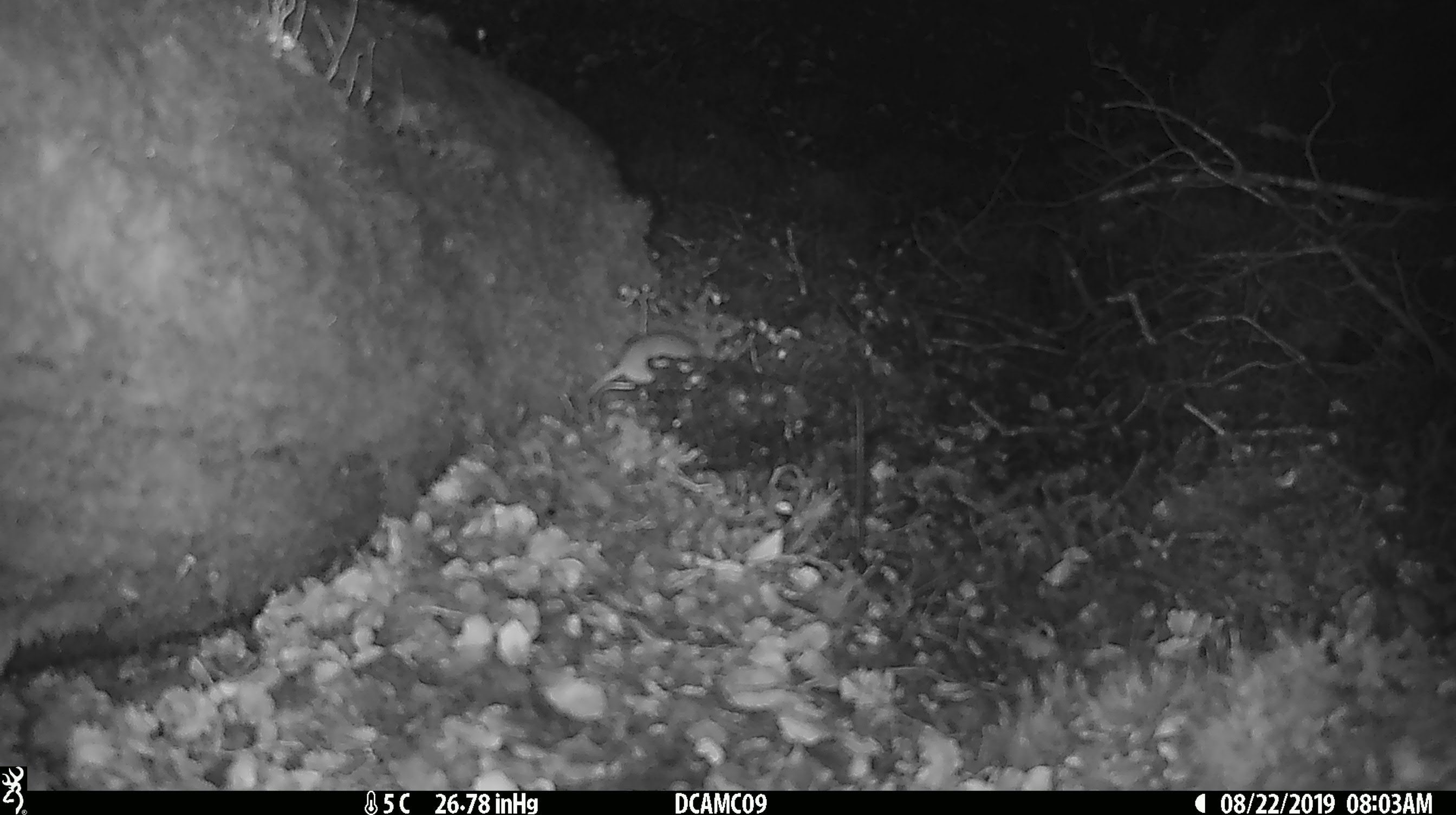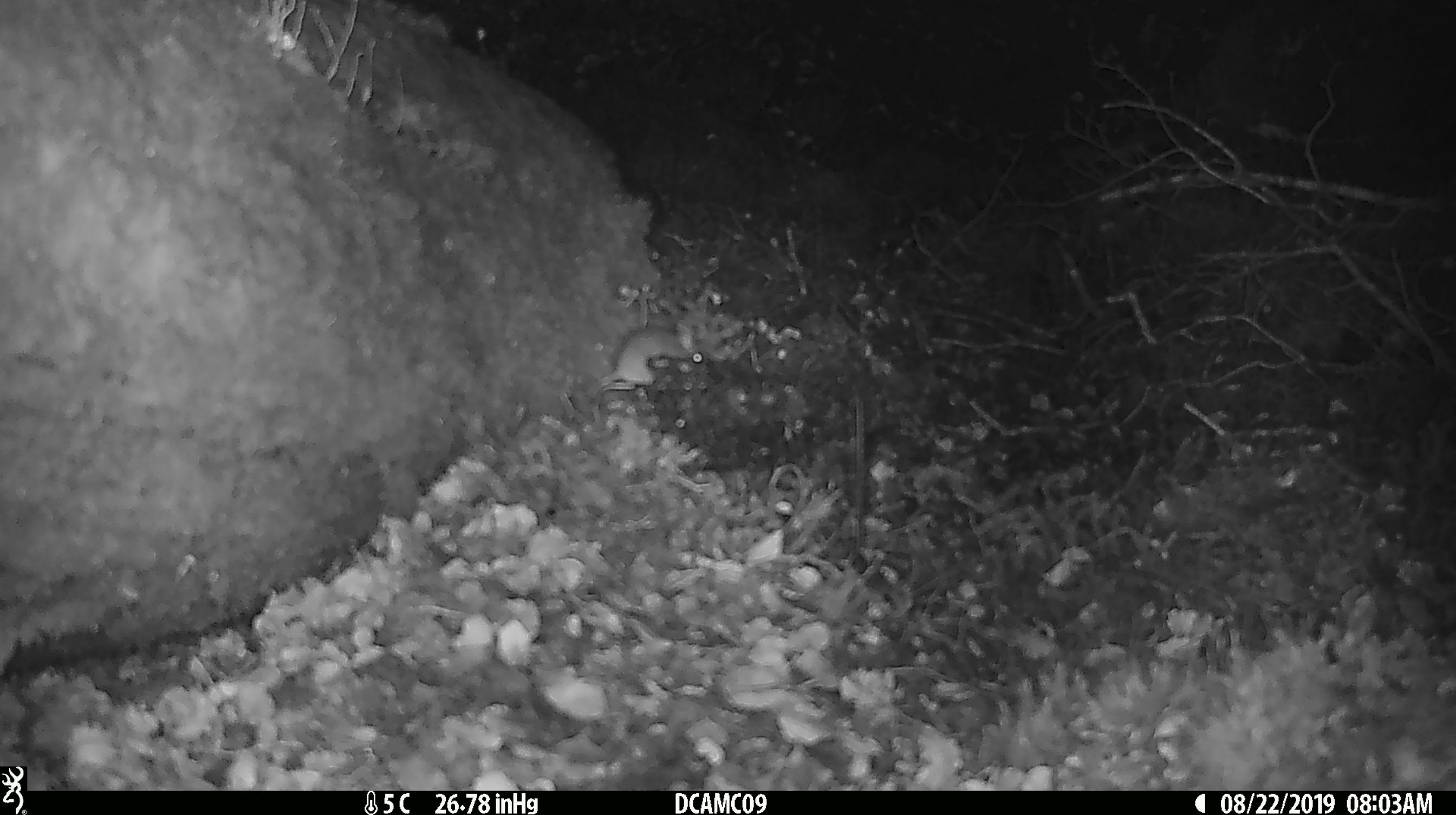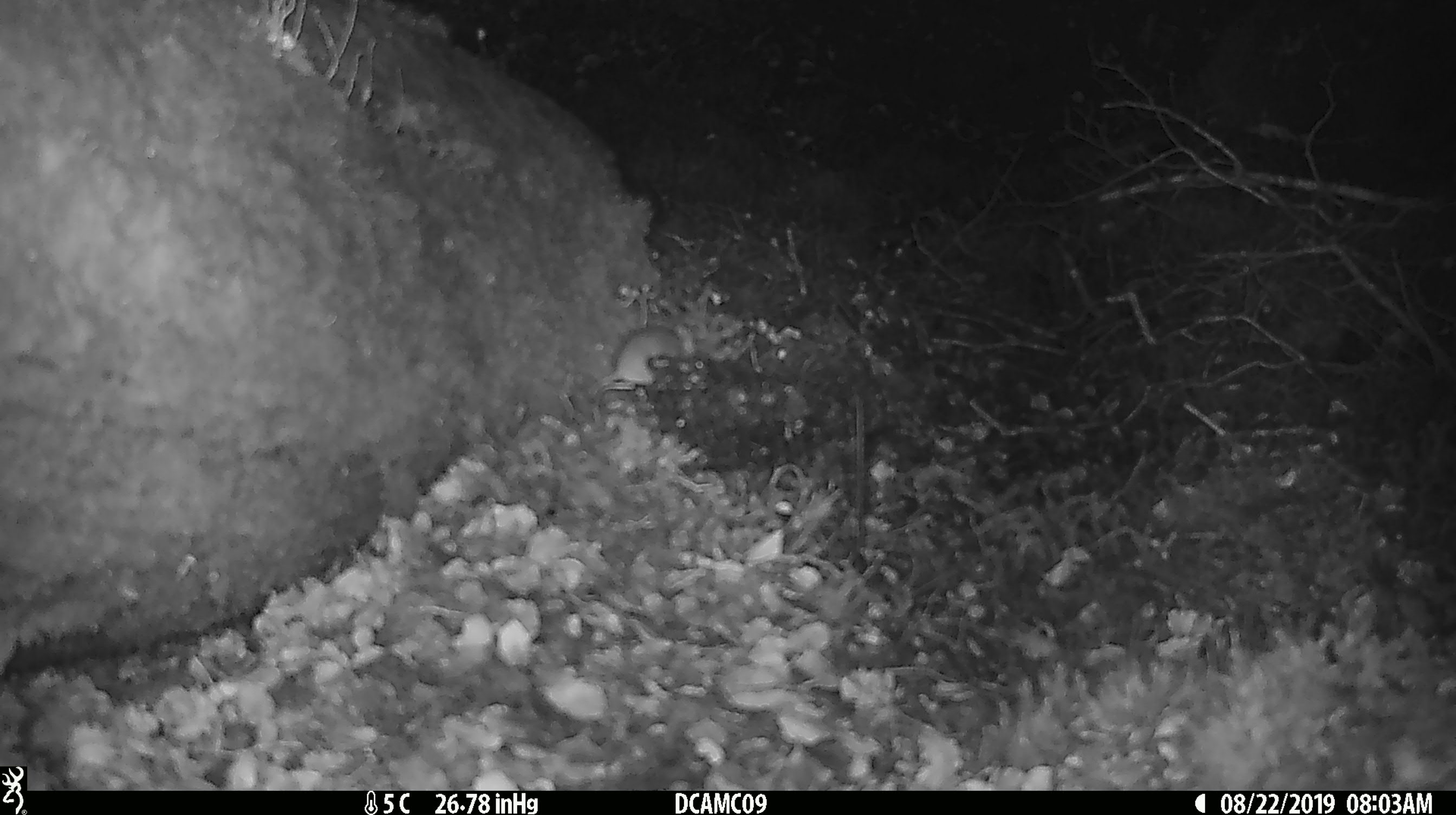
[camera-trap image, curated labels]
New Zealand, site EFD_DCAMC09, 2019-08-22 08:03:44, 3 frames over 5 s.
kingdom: Animalia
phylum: Chordata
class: Mammalia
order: Rodentia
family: Muridae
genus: Mus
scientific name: Mus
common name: mouse